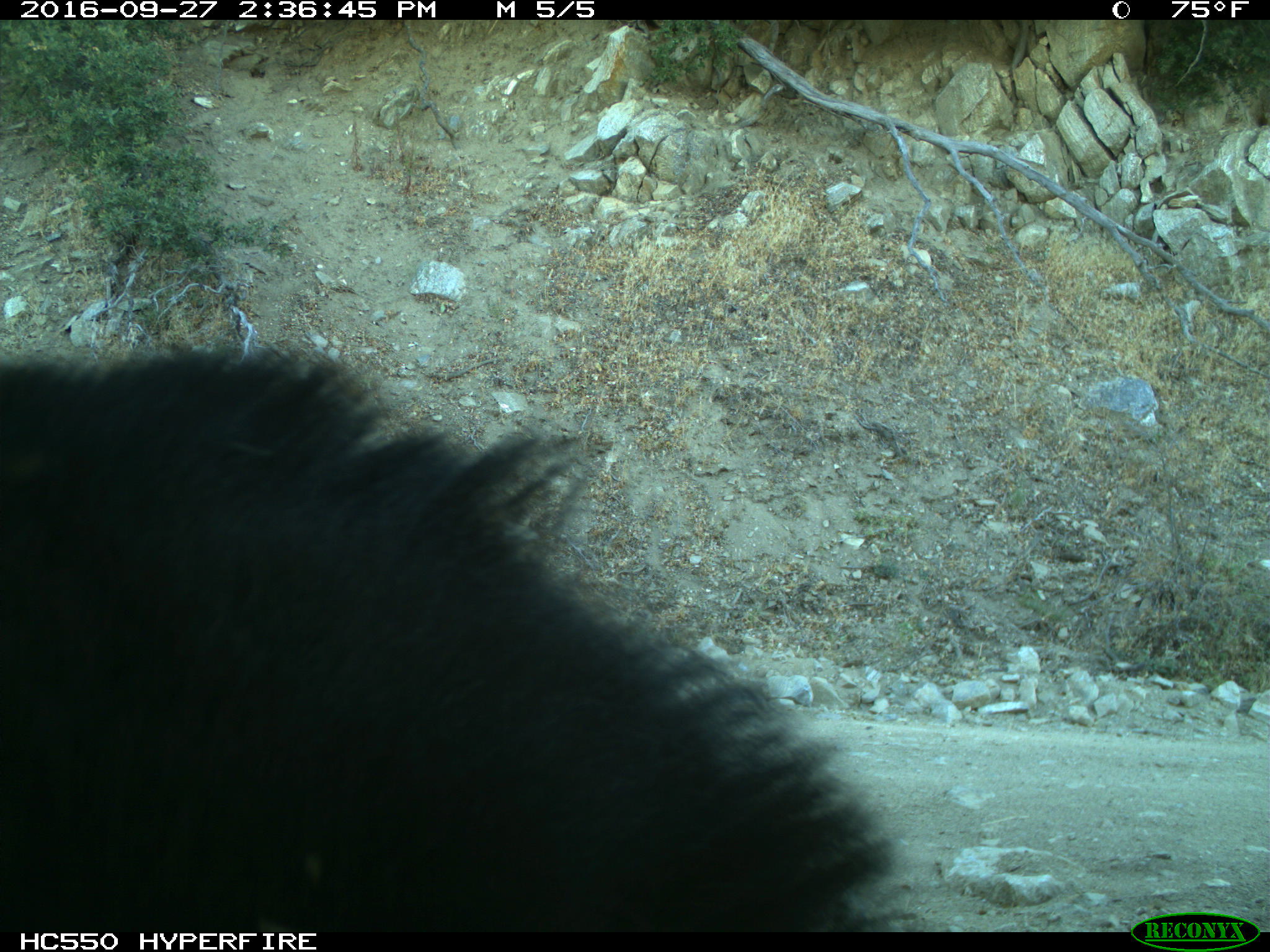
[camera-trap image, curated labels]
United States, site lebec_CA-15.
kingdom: Animalia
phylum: Chordata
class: Mammalia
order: Carnivora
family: Ursidae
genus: Ursus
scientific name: Ursus americanus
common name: american black bear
Ursus americanus (american black bear).